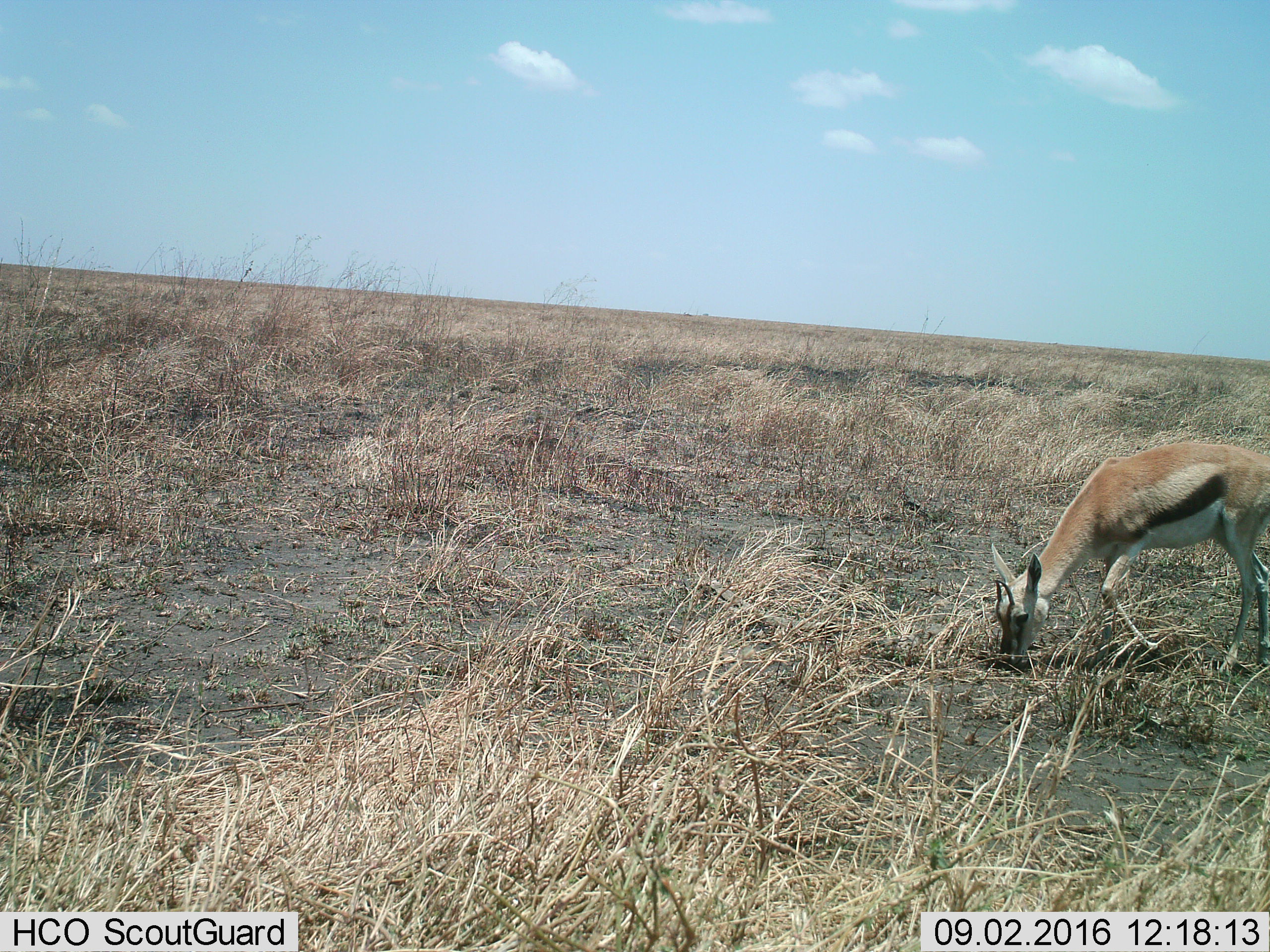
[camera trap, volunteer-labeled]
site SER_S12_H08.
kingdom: Animalia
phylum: Chordata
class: Mammalia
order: Artiodactyla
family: Bovidae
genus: Eudorcas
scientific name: Eudorcas thomsonii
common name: thomson's gazelle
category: gazellethomsons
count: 1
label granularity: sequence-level